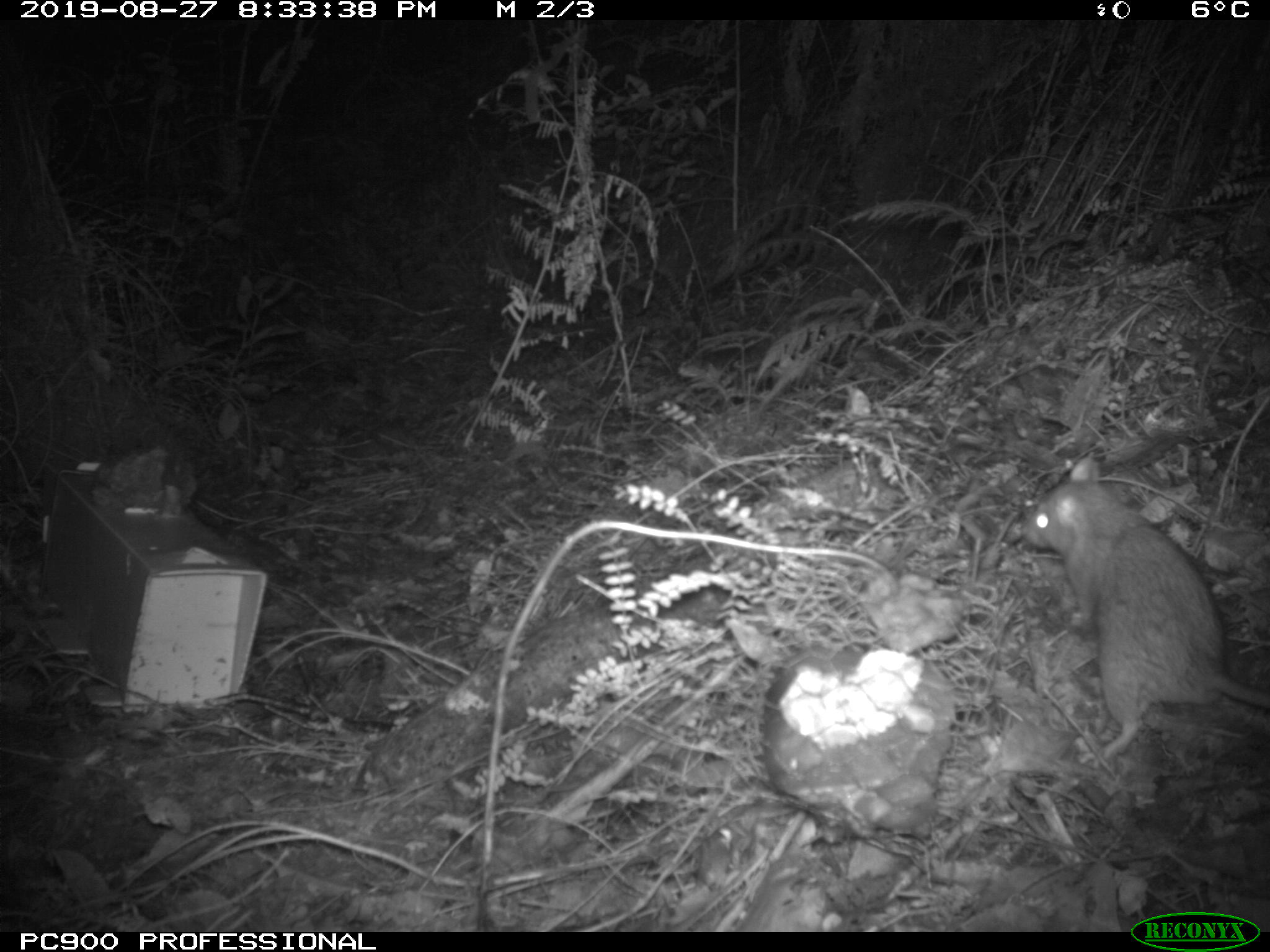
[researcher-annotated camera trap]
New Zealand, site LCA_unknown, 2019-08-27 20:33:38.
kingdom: Animalia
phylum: Chordata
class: Mammalia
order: Rodentia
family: Muridae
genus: Rattus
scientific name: Rattus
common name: rat